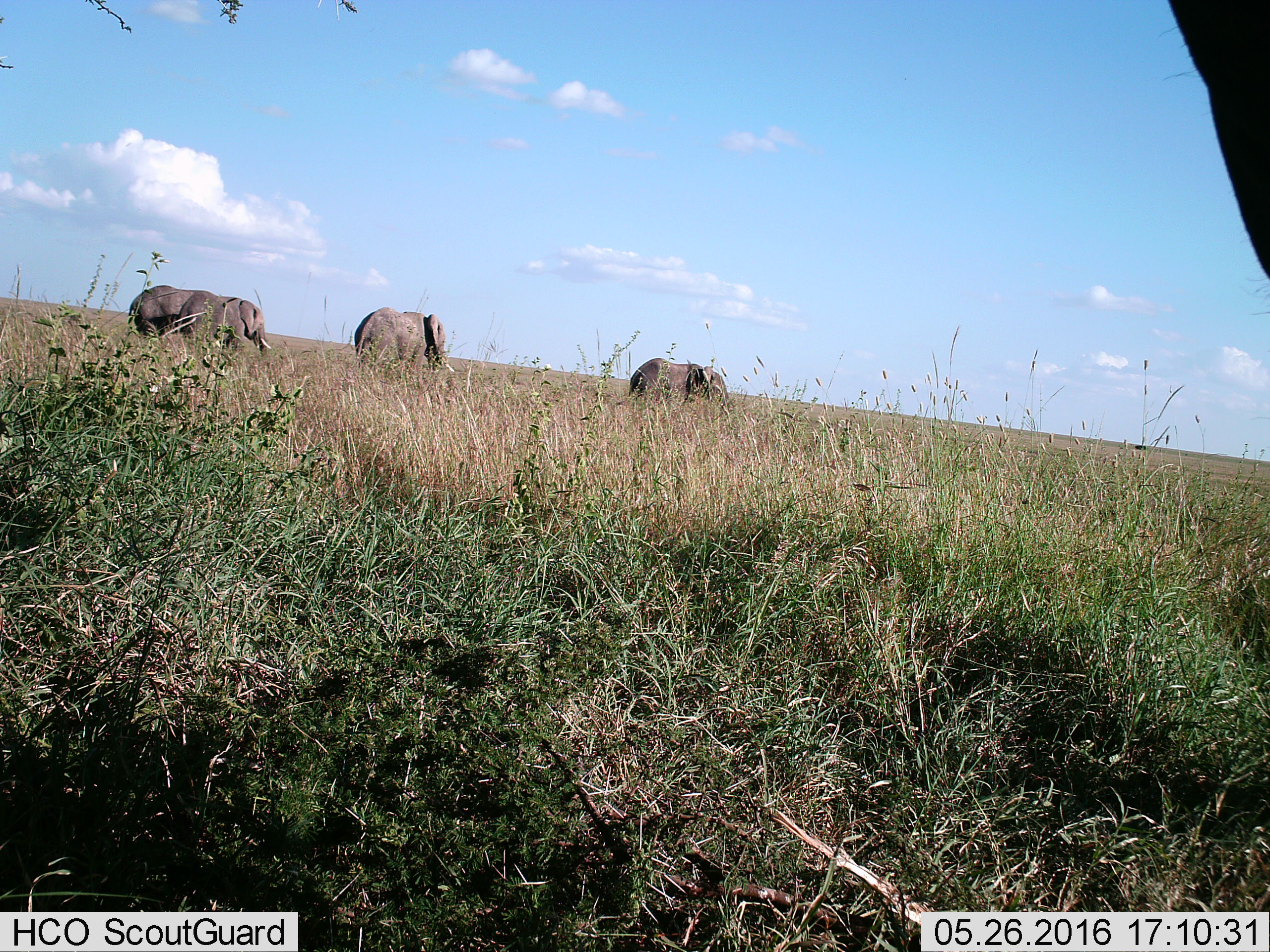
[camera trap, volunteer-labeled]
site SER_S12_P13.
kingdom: Animalia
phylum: Chordata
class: Mammalia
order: Proboscidea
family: Elephantidae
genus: Loxodonta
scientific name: Loxodonta africana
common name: african bush elephant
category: elephant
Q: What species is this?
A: Elephant (african bush elephant) (Loxodonta africana).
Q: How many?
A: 4.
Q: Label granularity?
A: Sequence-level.